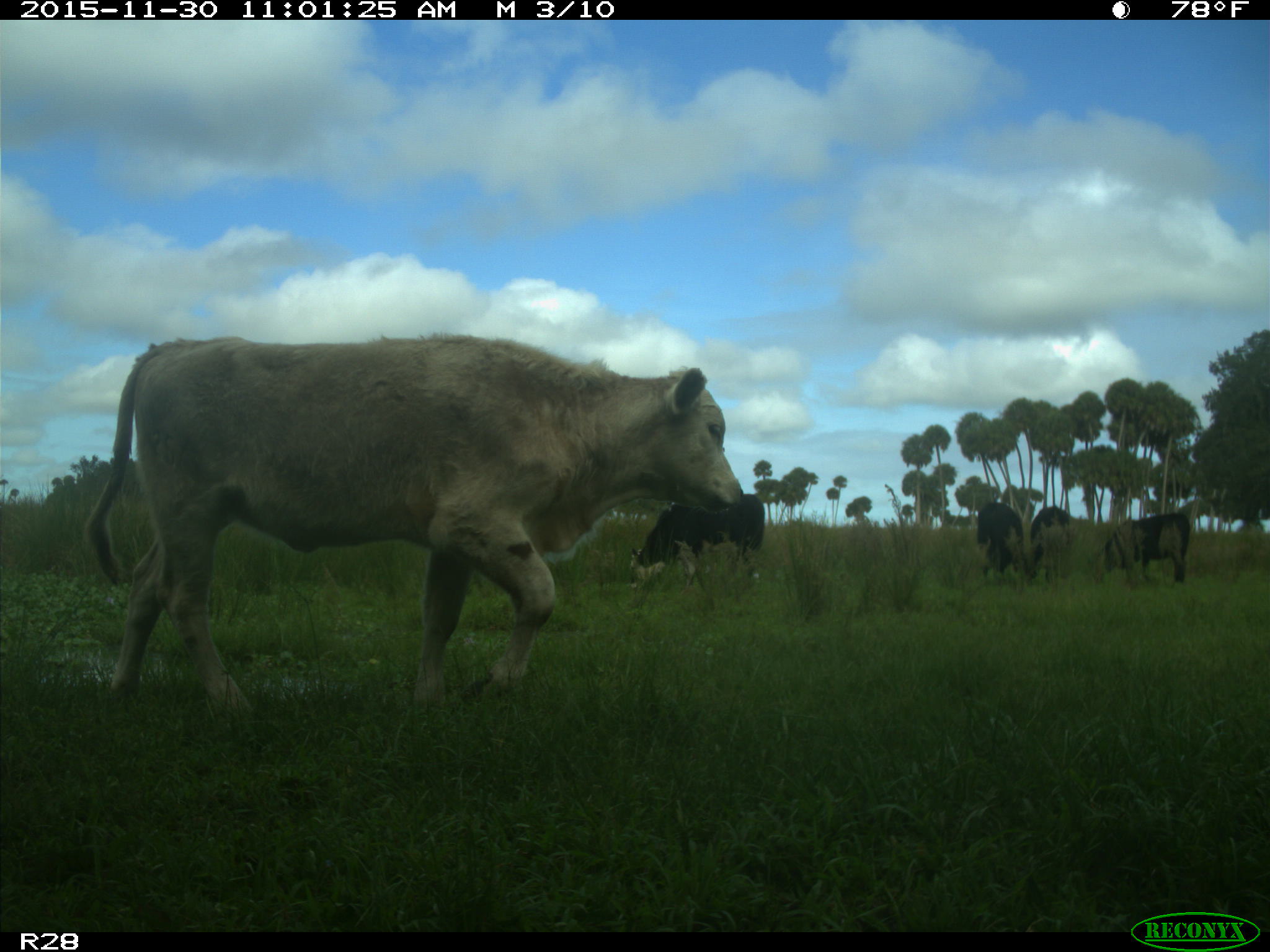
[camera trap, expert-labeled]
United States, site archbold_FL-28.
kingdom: Animalia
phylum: Chordata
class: Mammalia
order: Artiodactyla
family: Bovidae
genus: Bos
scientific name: Bos taurus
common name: domestic cow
Bos taurus (domestic cow).